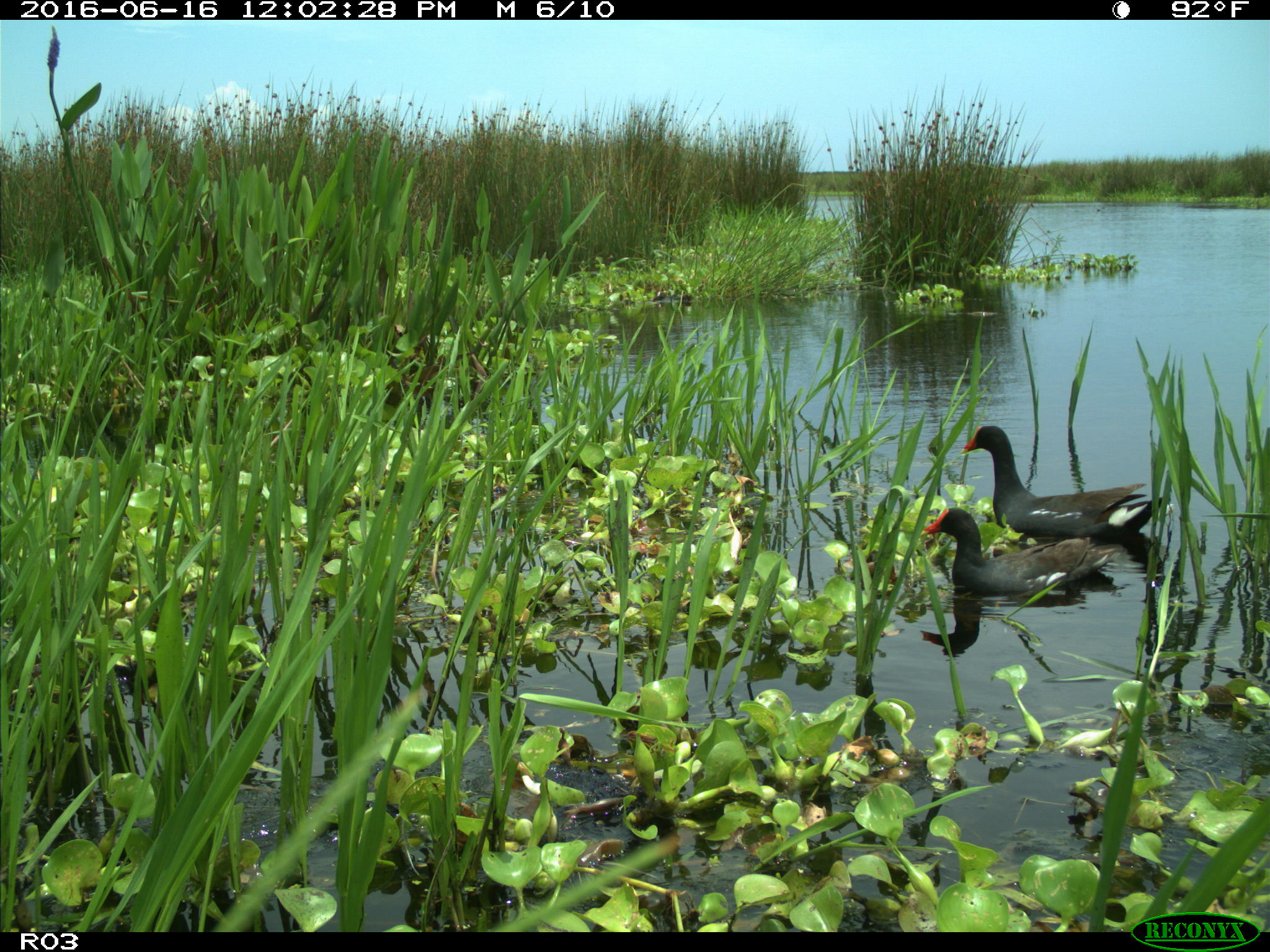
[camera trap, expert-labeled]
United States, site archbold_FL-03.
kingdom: Animalia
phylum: Chordata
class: Aves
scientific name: Aves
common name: birds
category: unidentified bird